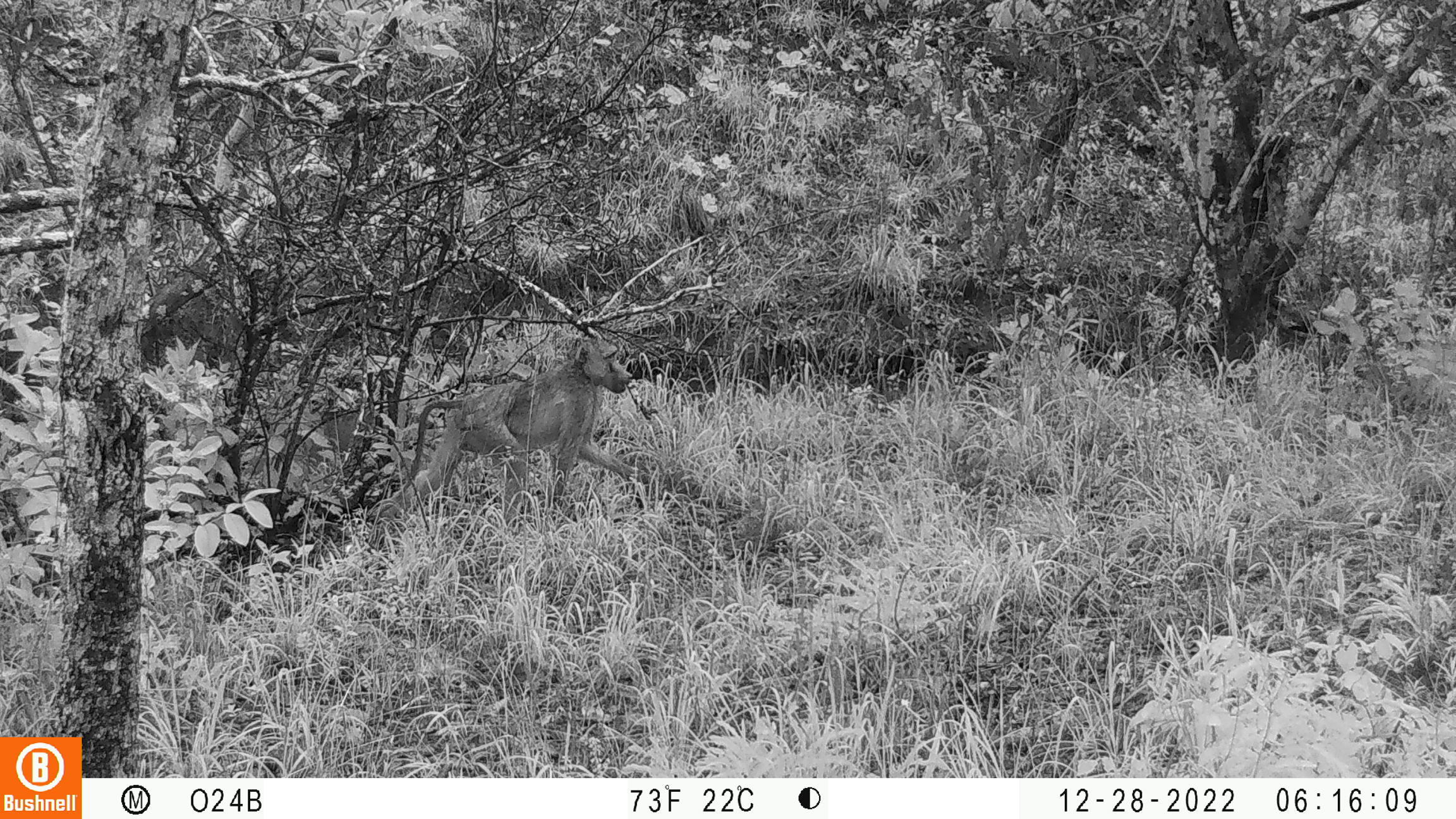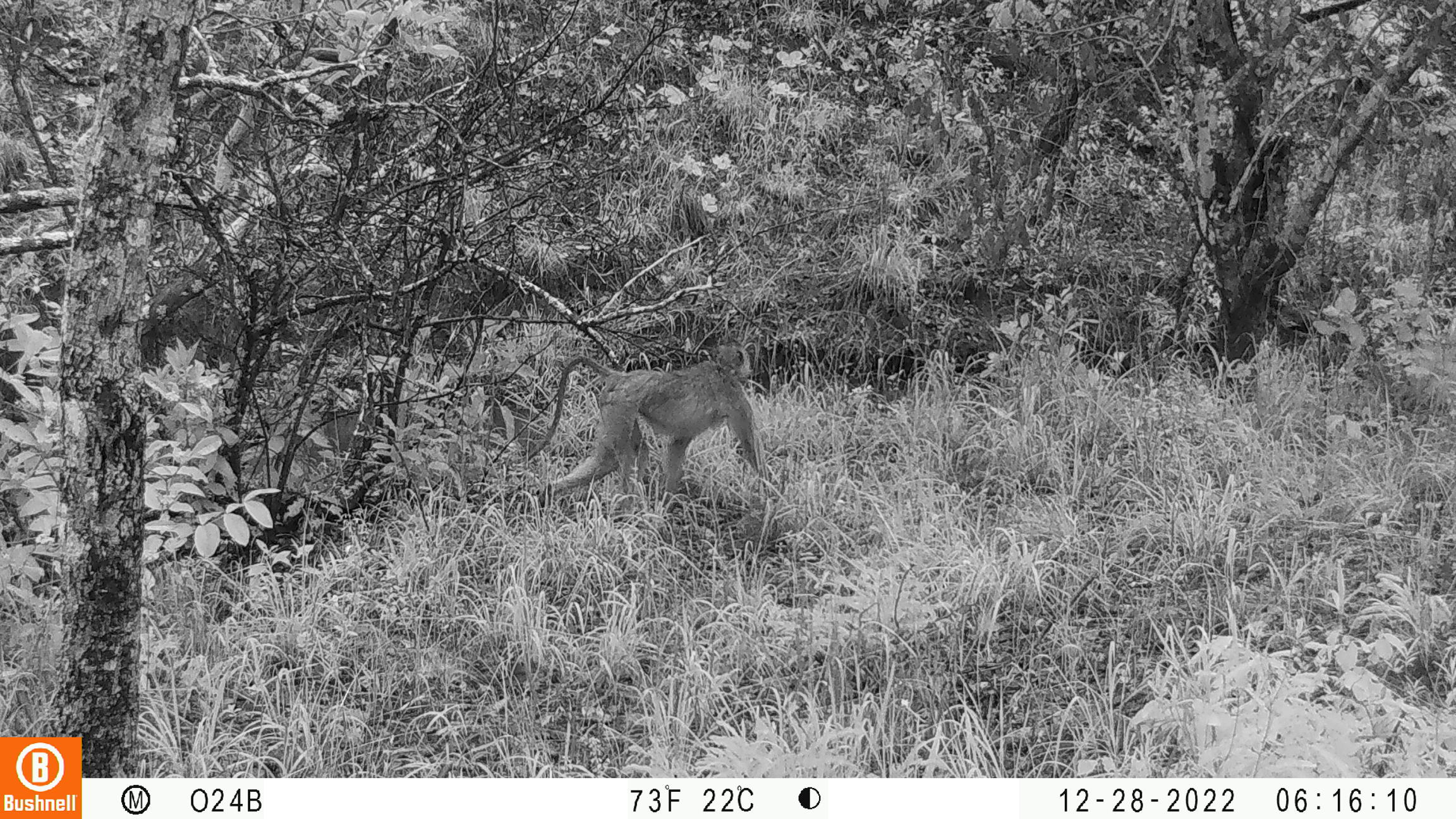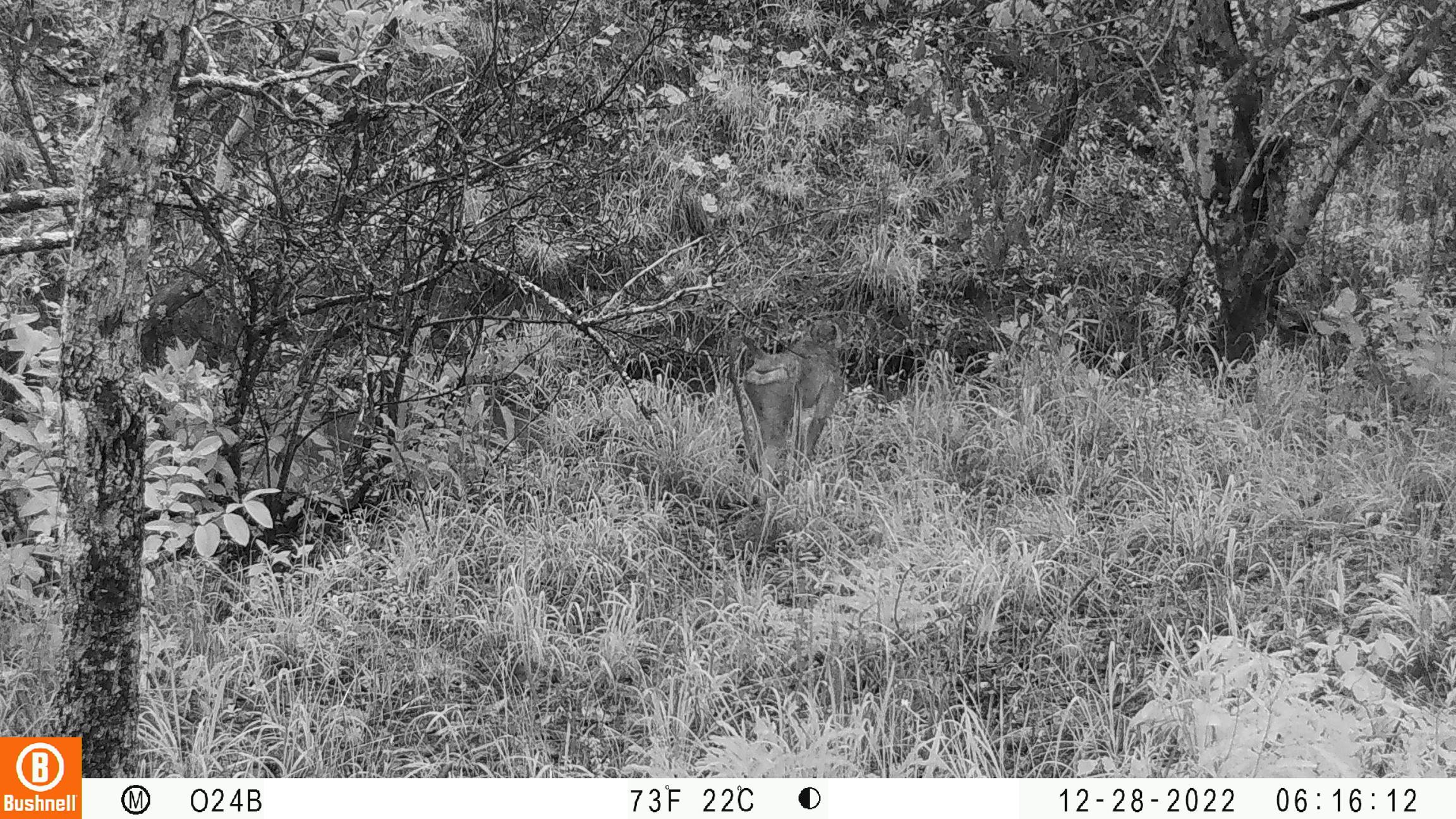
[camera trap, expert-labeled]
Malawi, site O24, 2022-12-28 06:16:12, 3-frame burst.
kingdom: Animalia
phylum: Chordata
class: Mammalia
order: Primates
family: Cercopithecidae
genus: Papio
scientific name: Papio cynocephalus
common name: yellow baboon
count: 1